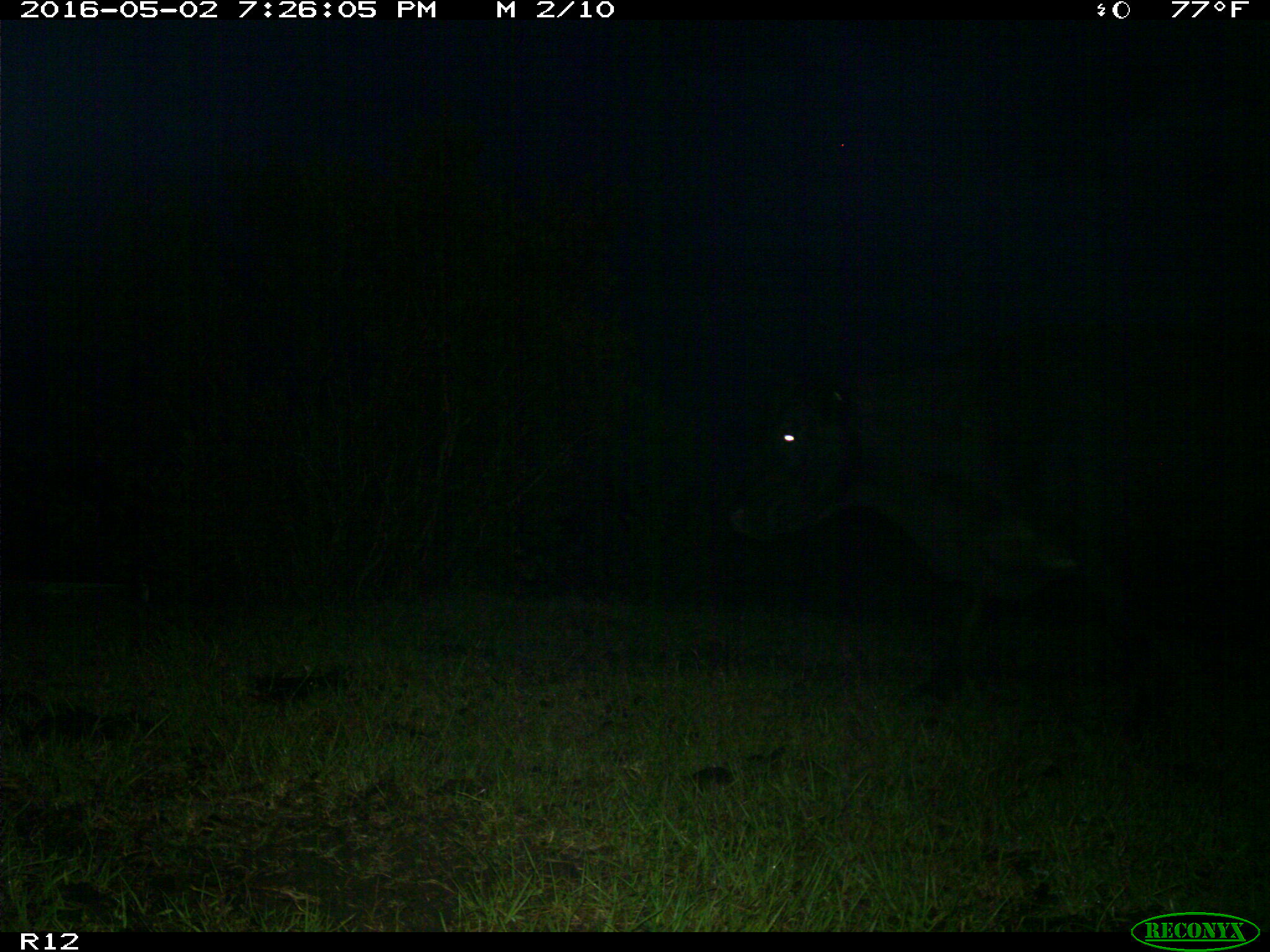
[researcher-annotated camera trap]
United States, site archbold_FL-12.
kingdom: Animalia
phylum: Chordata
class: Mammalia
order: Artiodactyla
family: Bovidae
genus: Bos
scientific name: Bos taurus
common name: domestic cow